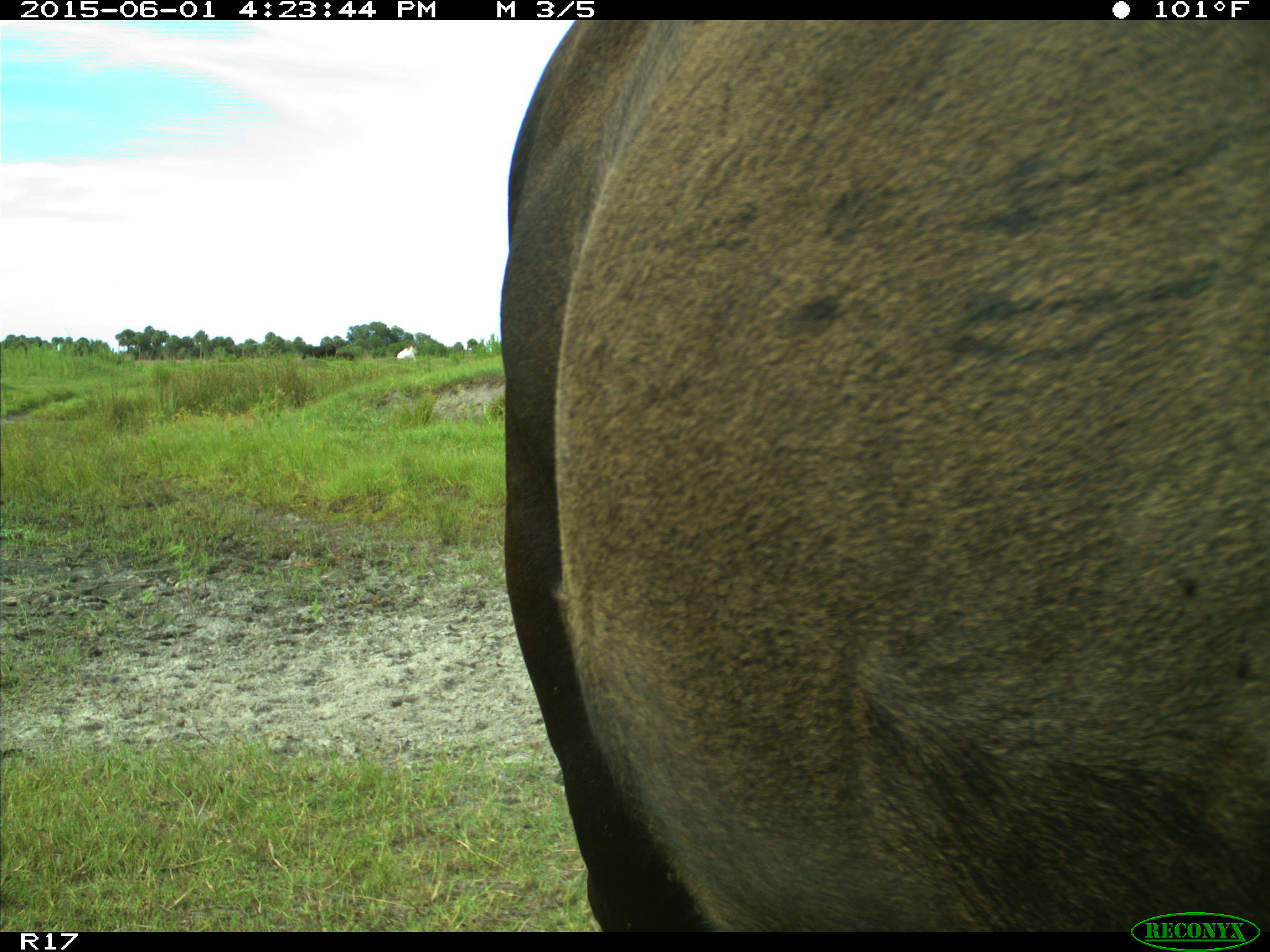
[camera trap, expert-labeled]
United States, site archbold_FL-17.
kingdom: Animalia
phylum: Chordata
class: Mammalia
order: Artiodactyla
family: Bovidae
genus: Bos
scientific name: Bos taurus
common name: domestic cow